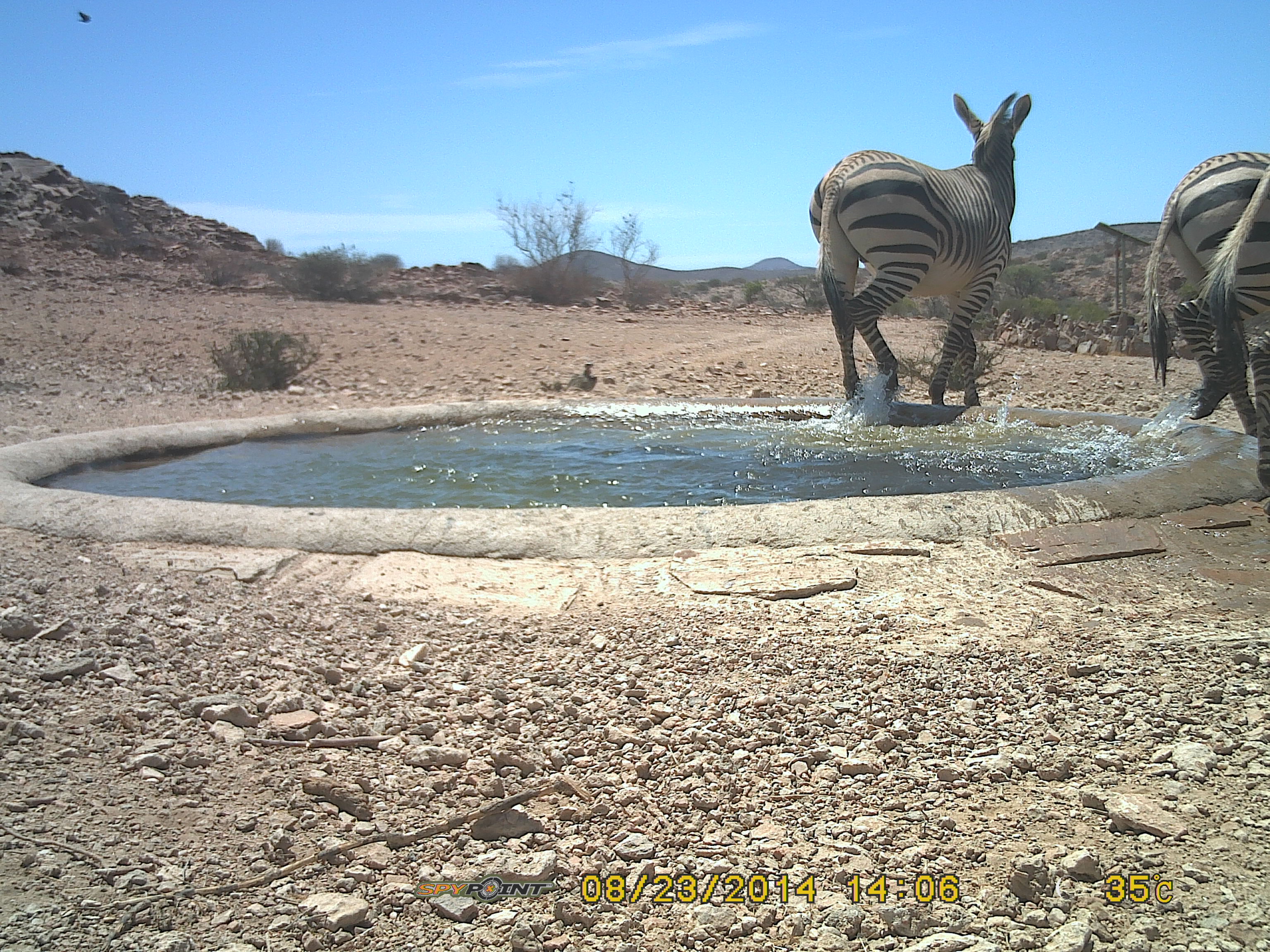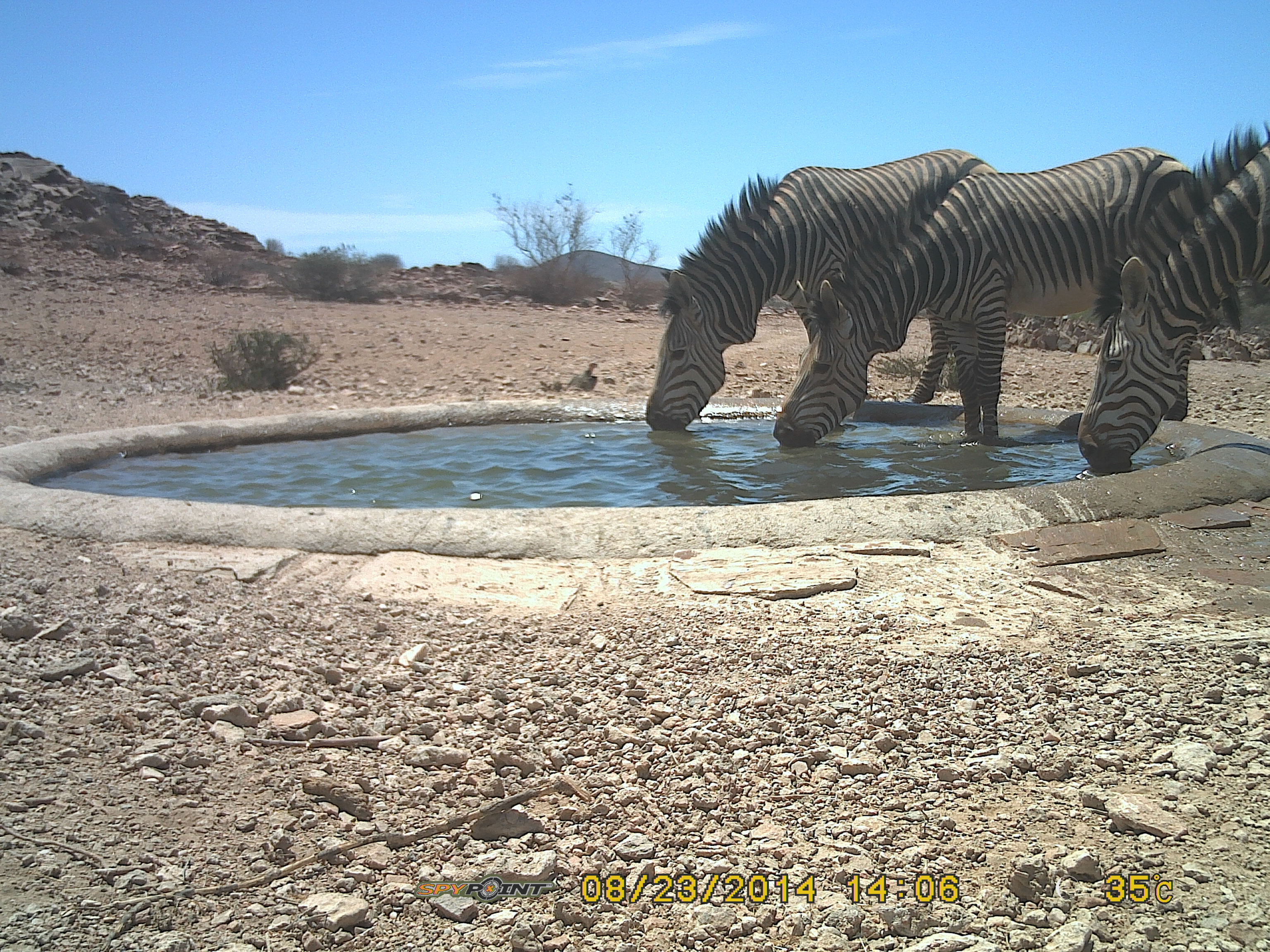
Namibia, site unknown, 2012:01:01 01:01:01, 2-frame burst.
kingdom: Animalia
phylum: Chordata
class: Mammalia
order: Perissodactyla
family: Equidae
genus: Equus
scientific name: Equus zebra hartmannae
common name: hartmann's mountain zebra